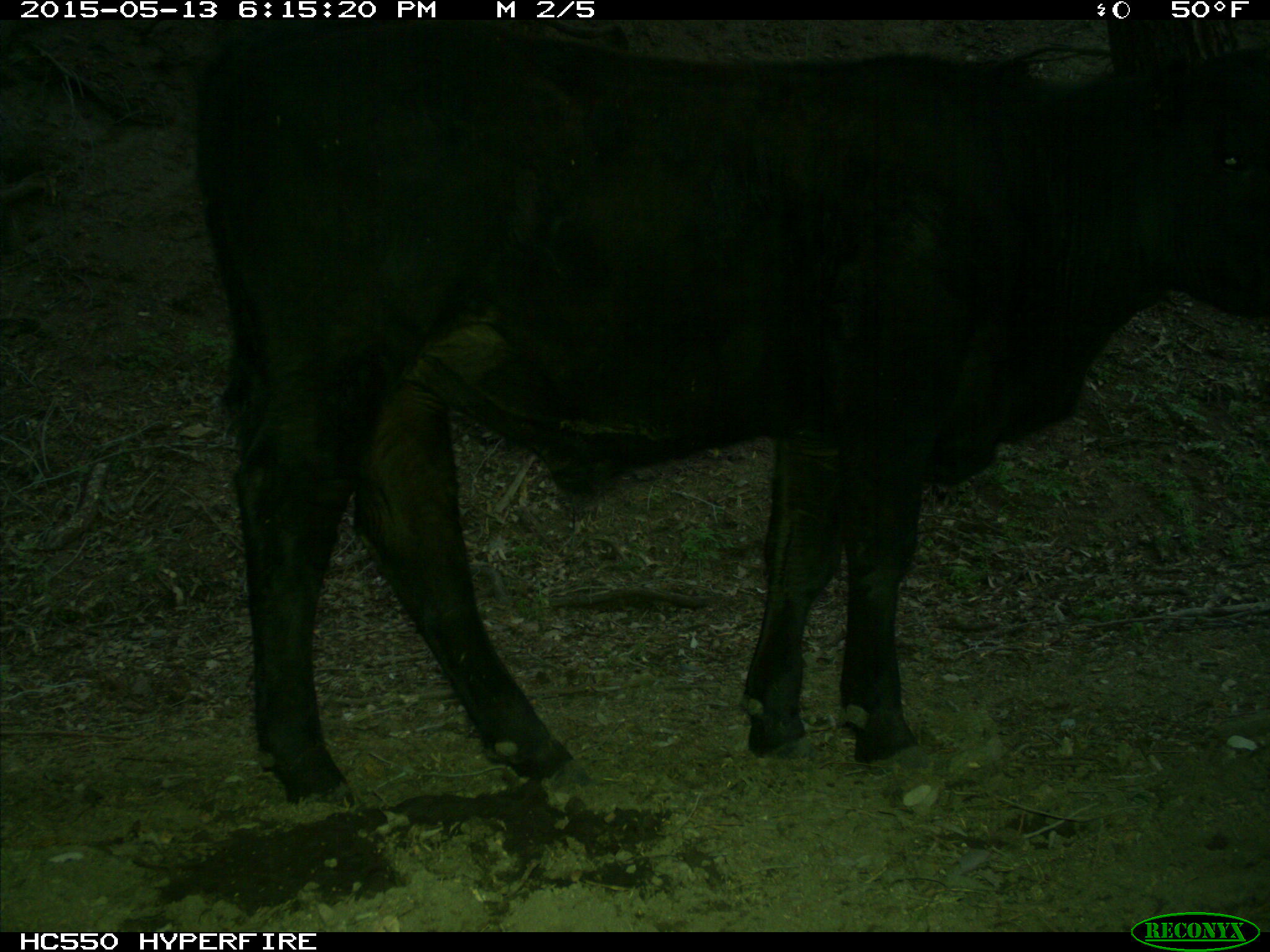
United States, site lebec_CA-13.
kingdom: Animalia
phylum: Chordata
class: Mammalia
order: Artiodactyla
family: Bovidae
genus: Bos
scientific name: Bos taurus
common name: domestic cow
Bos taurus (domestic cow).